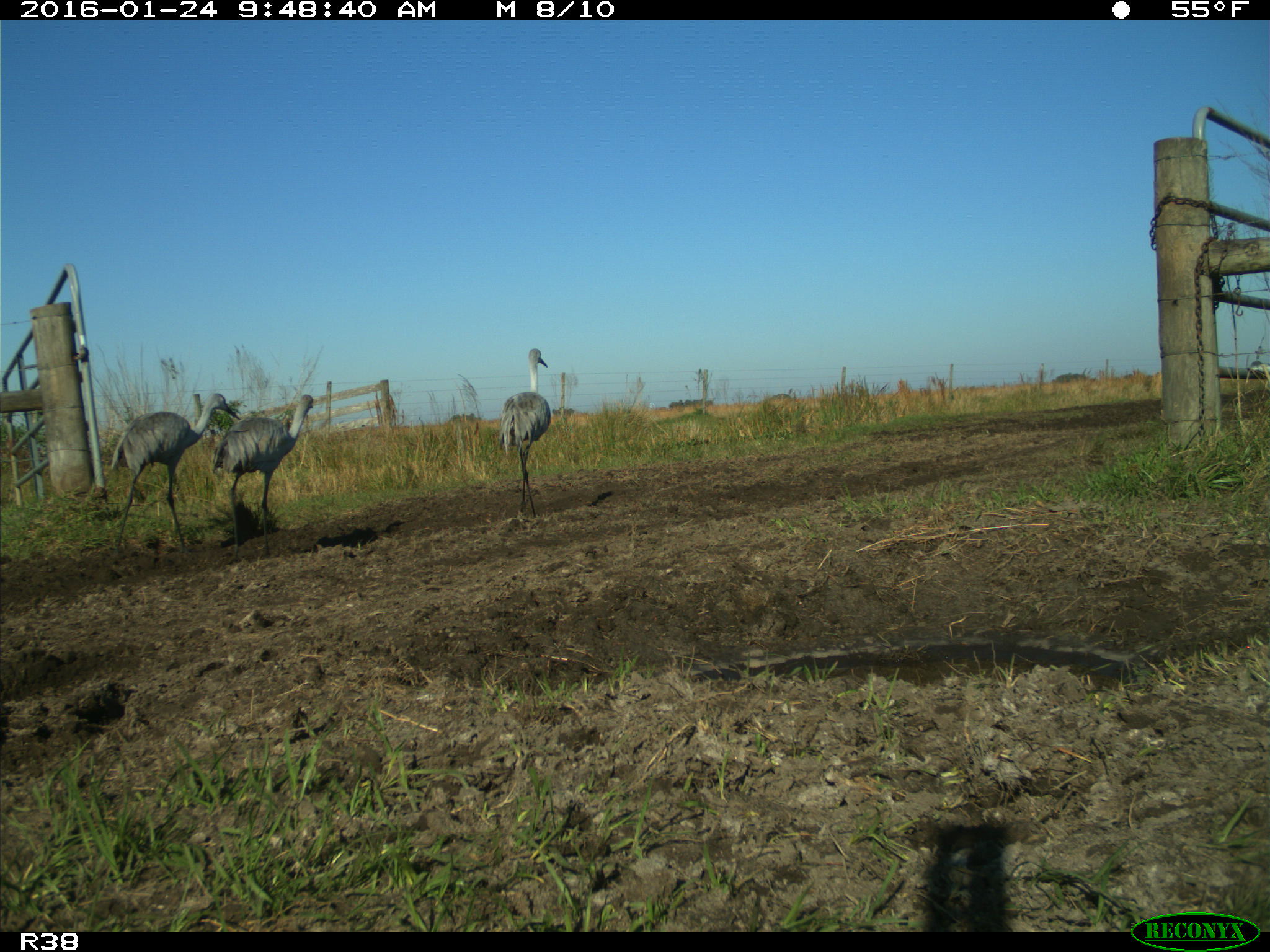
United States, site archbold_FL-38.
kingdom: Animalia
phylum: Chordata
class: Aves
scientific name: Aves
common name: birds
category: unidentified bird